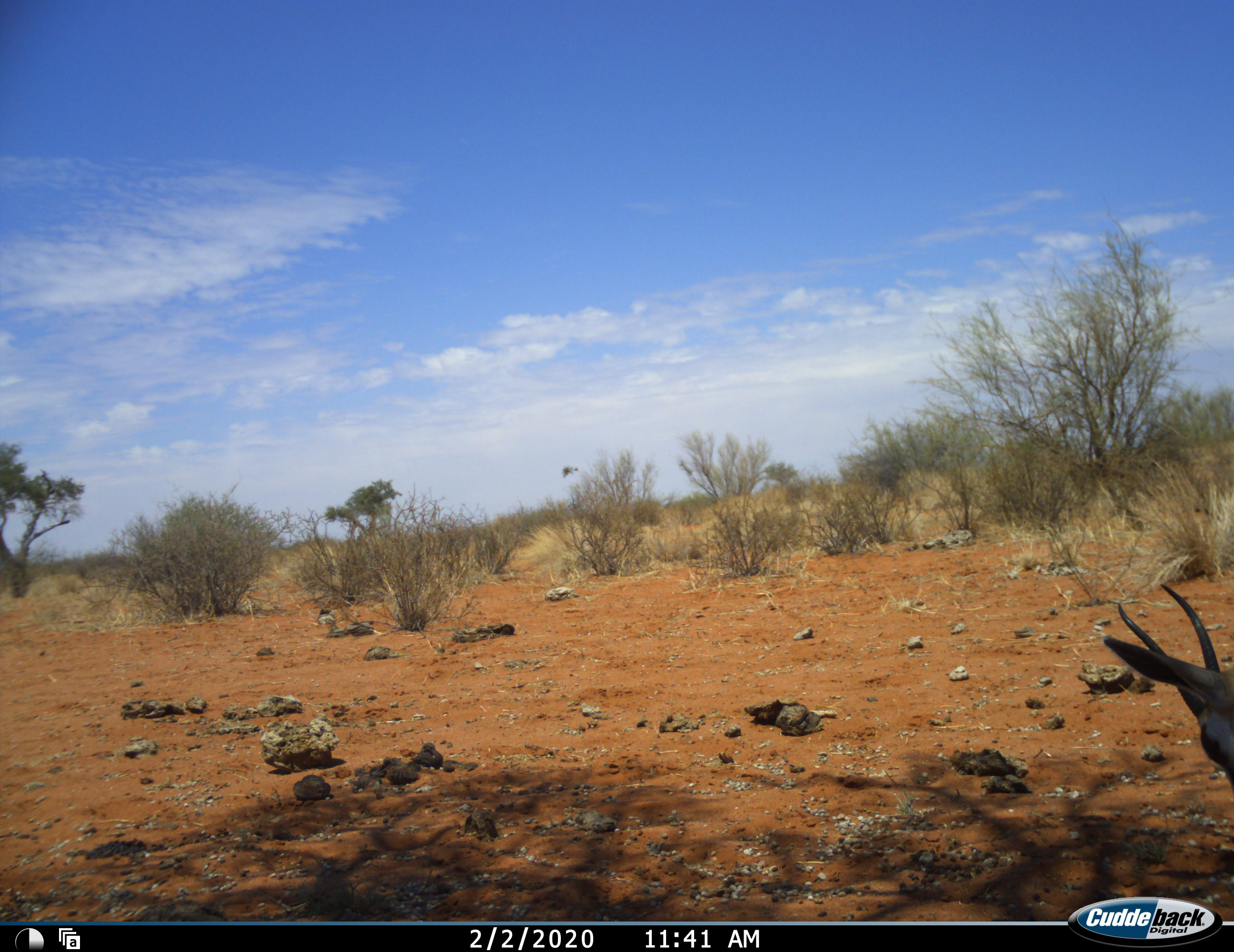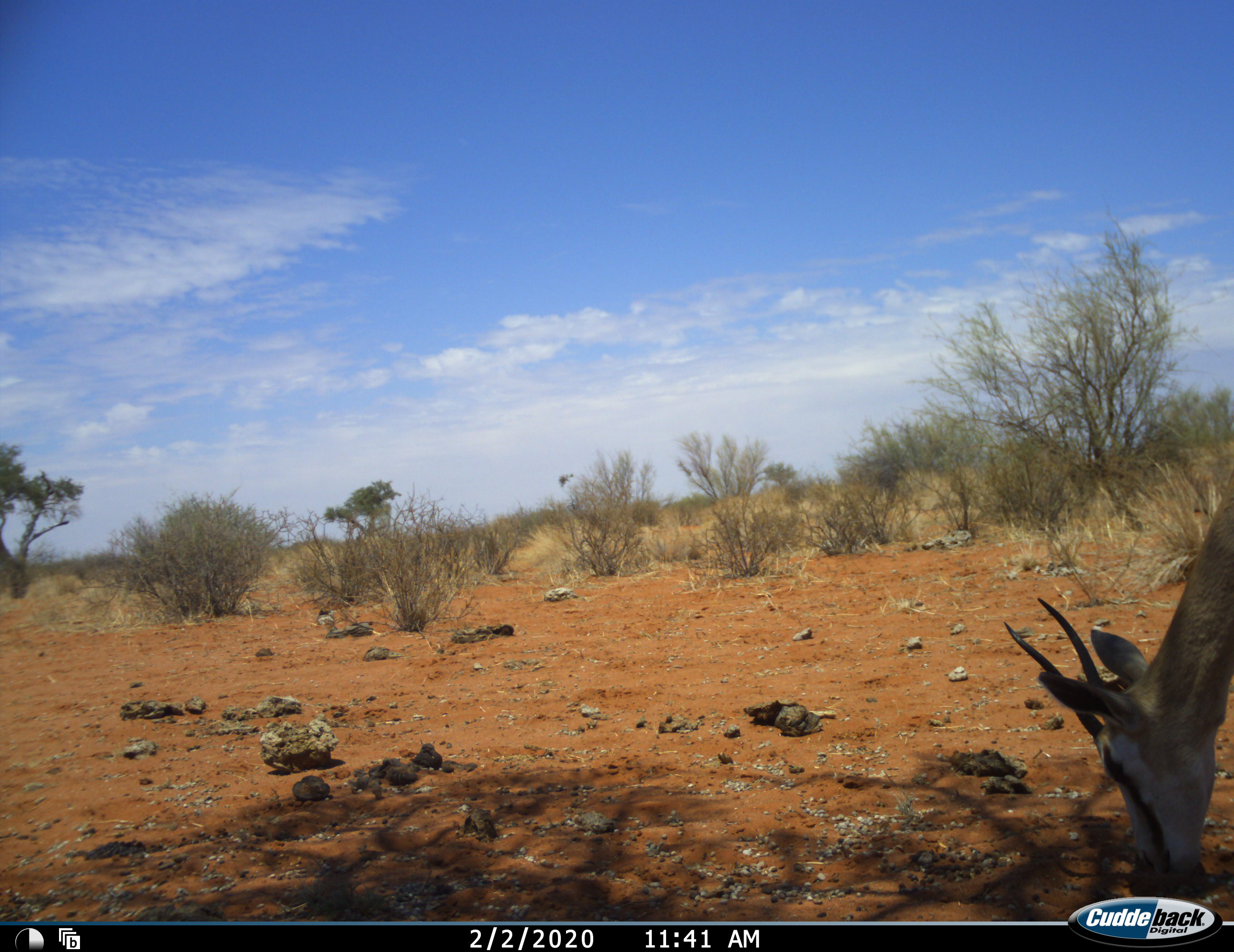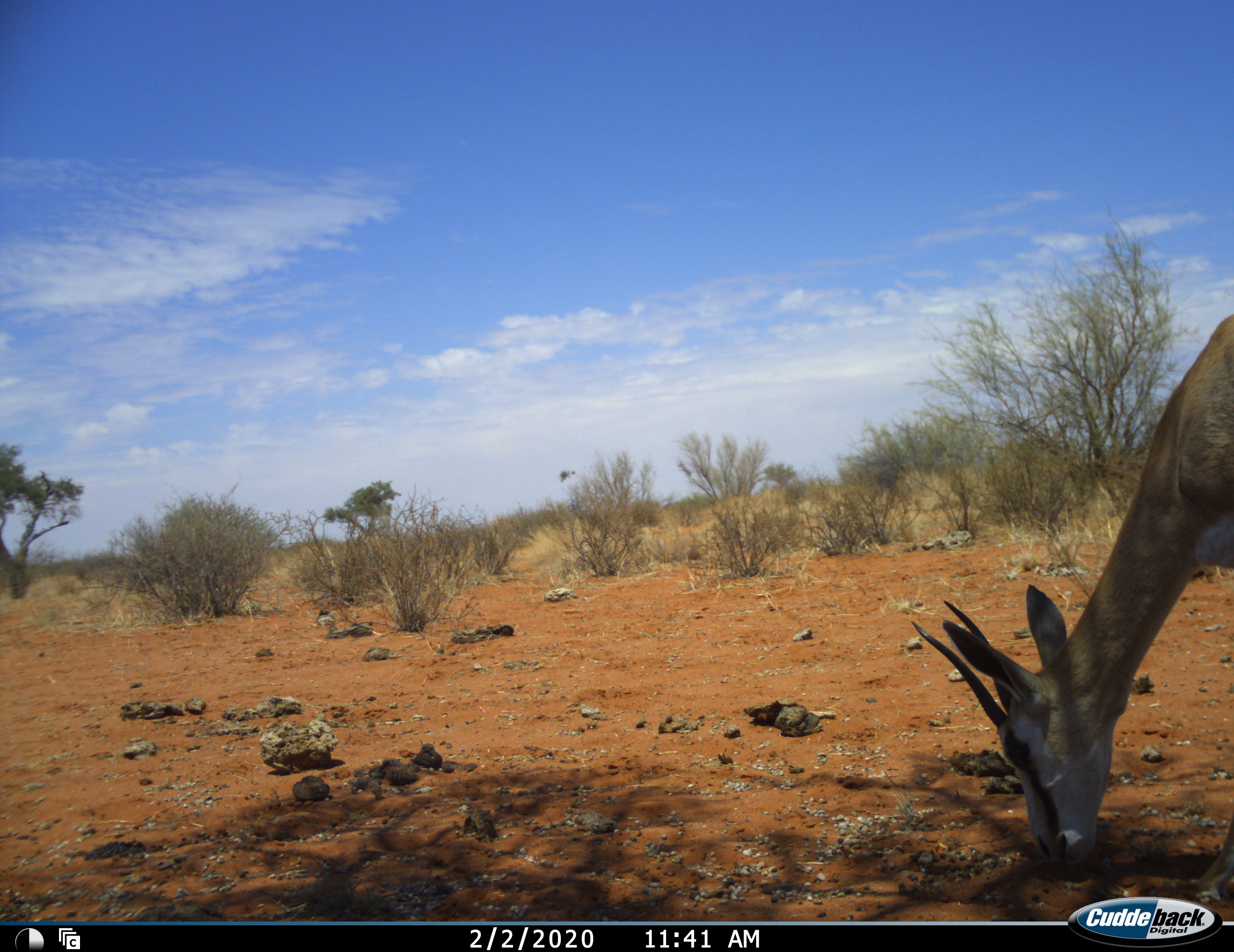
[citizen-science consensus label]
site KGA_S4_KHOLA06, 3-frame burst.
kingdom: Animalia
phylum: Chordata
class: Mammalia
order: Artiodactyla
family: Bovidae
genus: Antidorcas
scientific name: Antidorcas marsupialis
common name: springbok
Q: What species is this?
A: Springbok (Antidorcas marsupialis).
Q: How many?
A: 1.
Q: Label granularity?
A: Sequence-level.